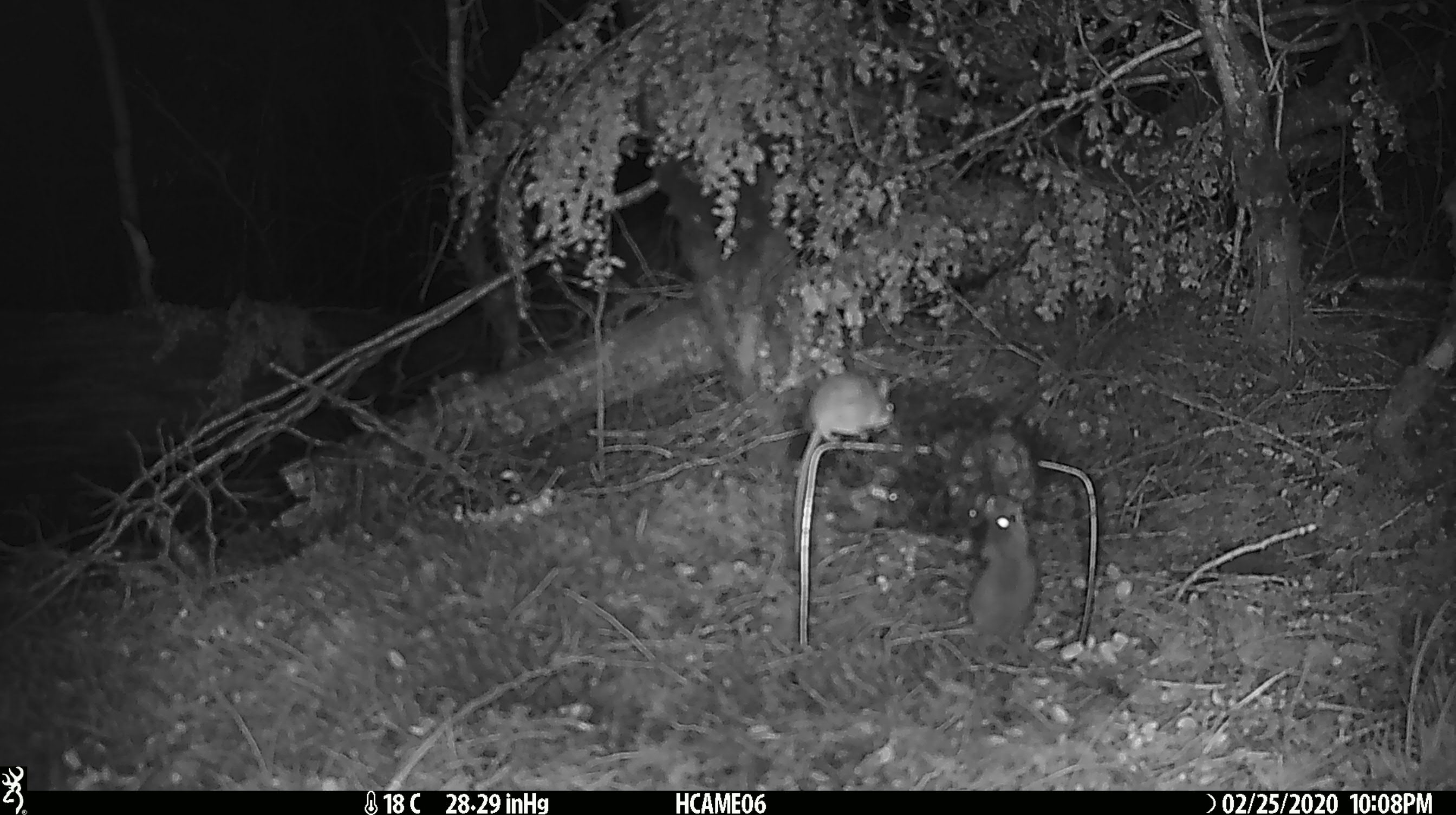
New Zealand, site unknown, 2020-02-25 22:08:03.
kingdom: Animalia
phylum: Chordata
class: Mammalia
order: Rodentia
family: Muridae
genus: Mus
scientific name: Mus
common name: mouse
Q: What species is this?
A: Mouse (Mus).